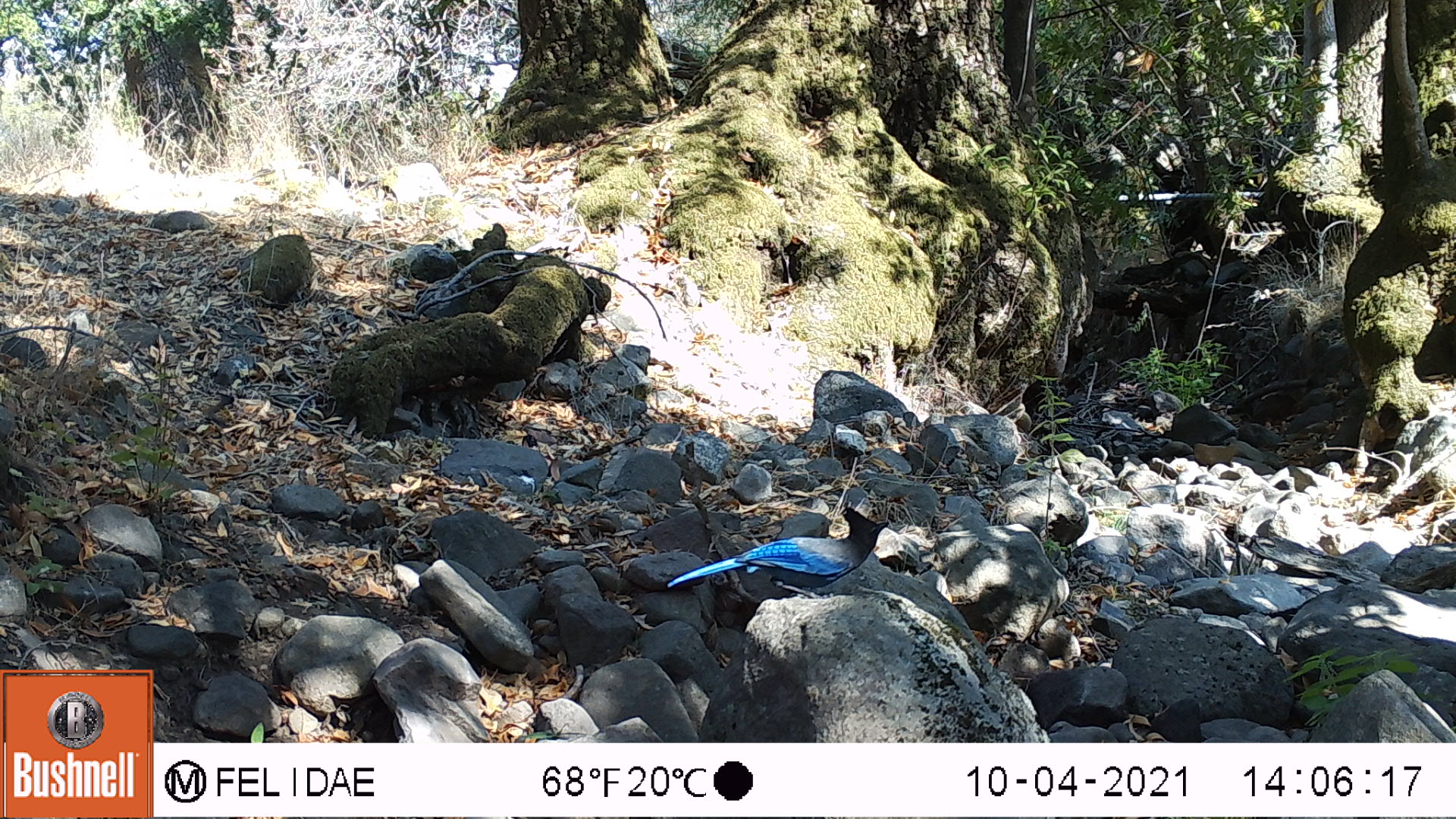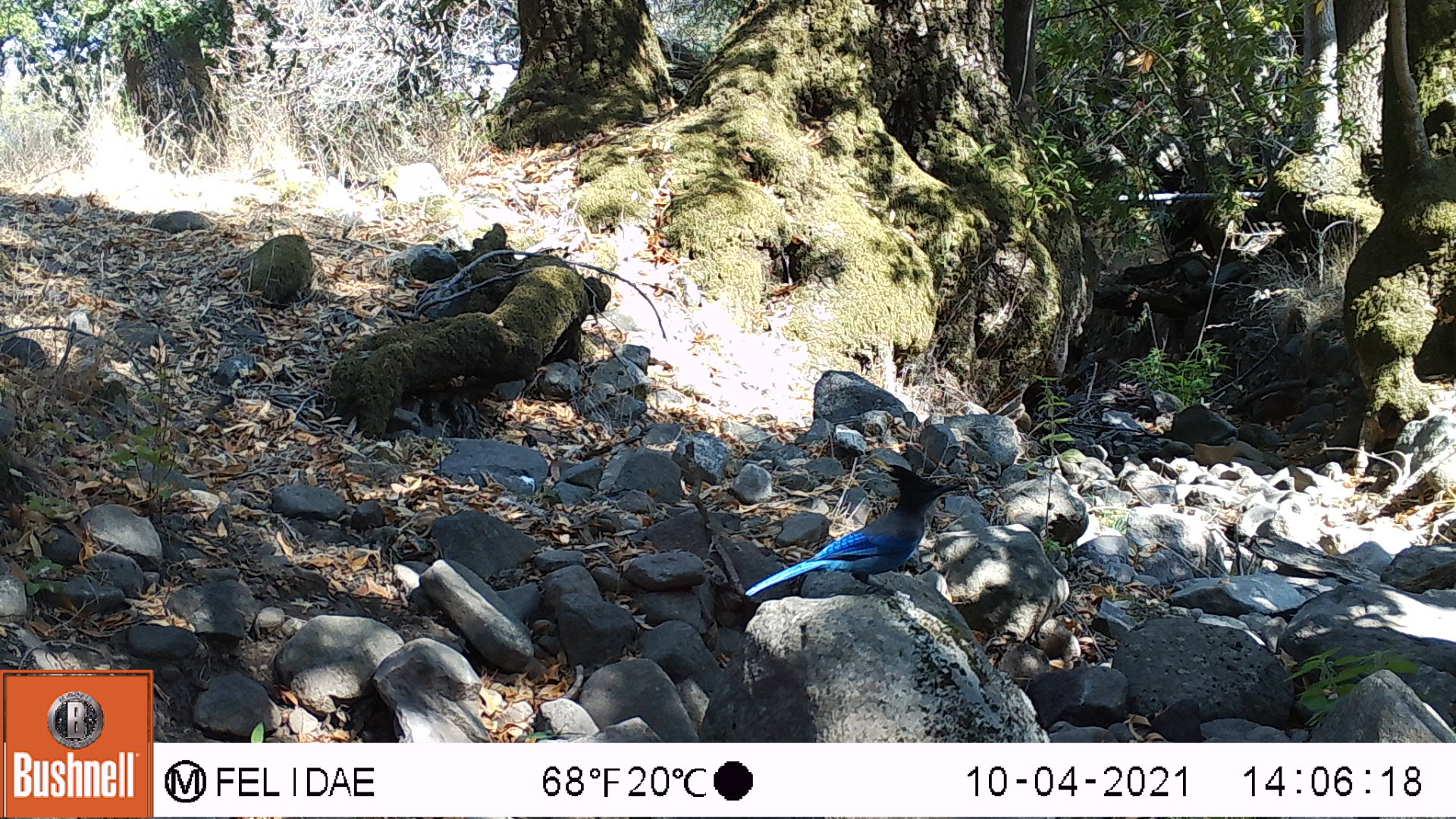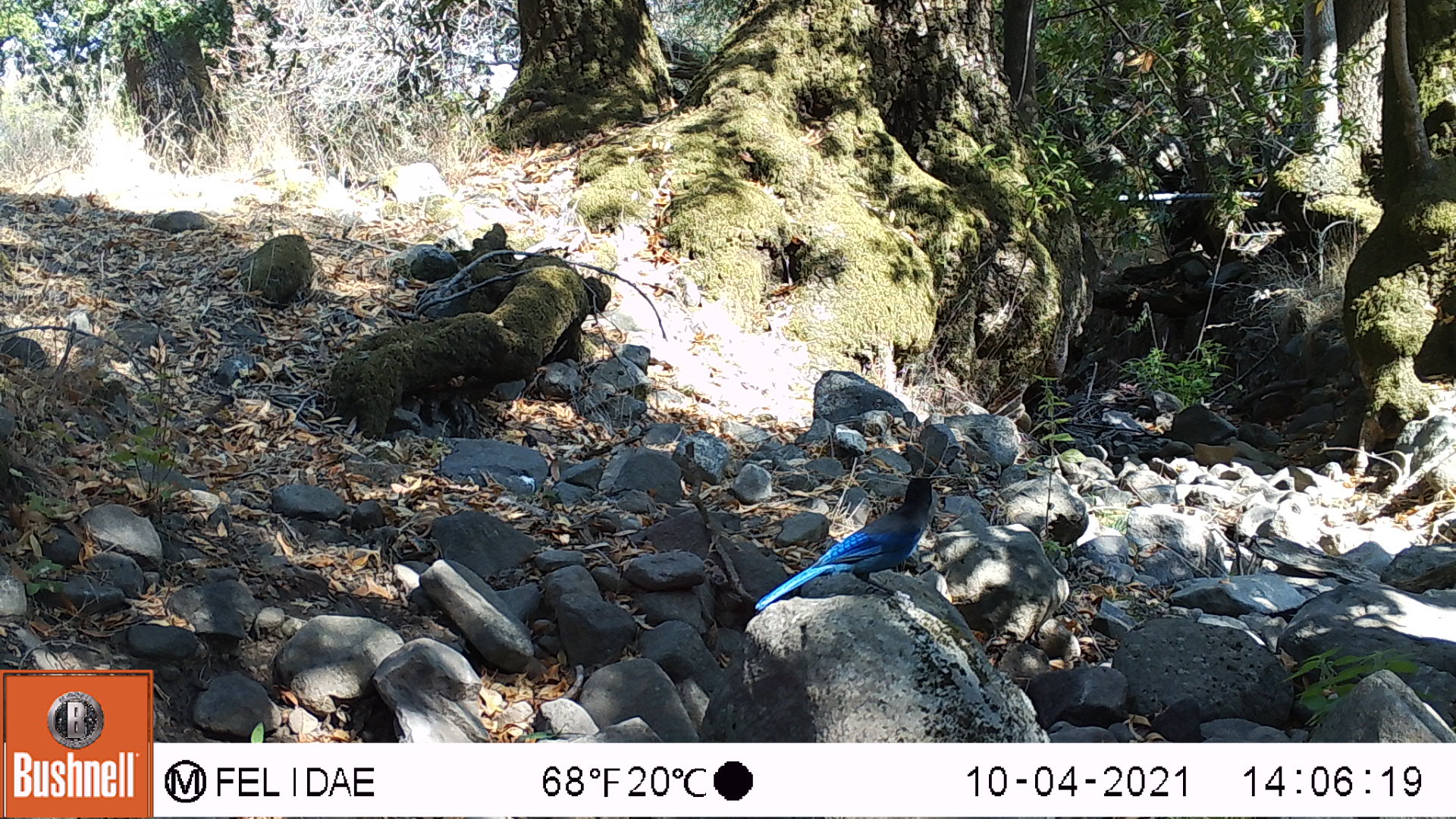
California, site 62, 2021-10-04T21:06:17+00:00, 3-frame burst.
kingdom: Animalia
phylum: Chordata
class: Aves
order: Passeriformes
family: Corvidae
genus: Cyanocitta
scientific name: Cyanocitta stelleri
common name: steller's jay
Steller's jay (Cyanocitta stelleri).